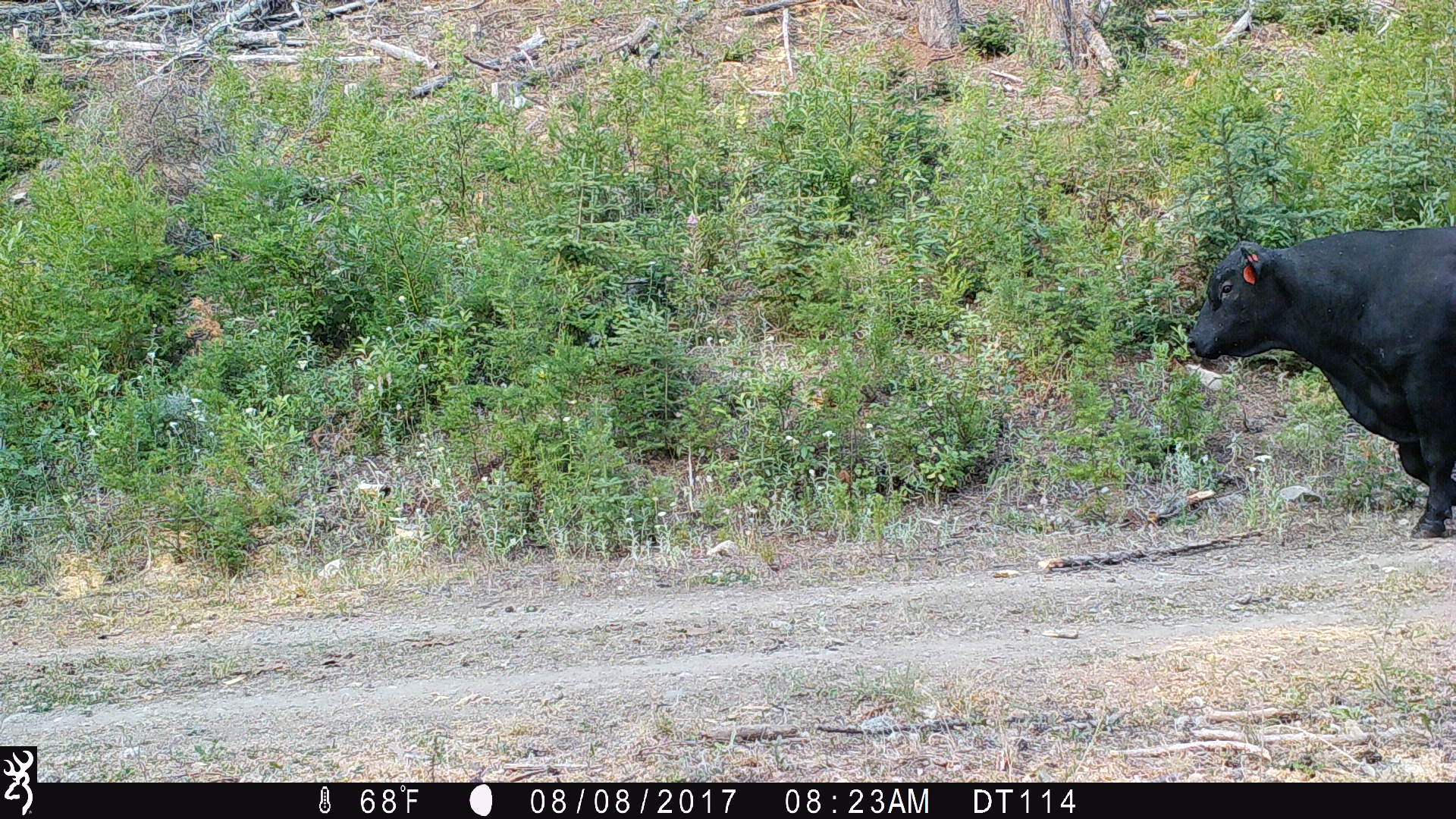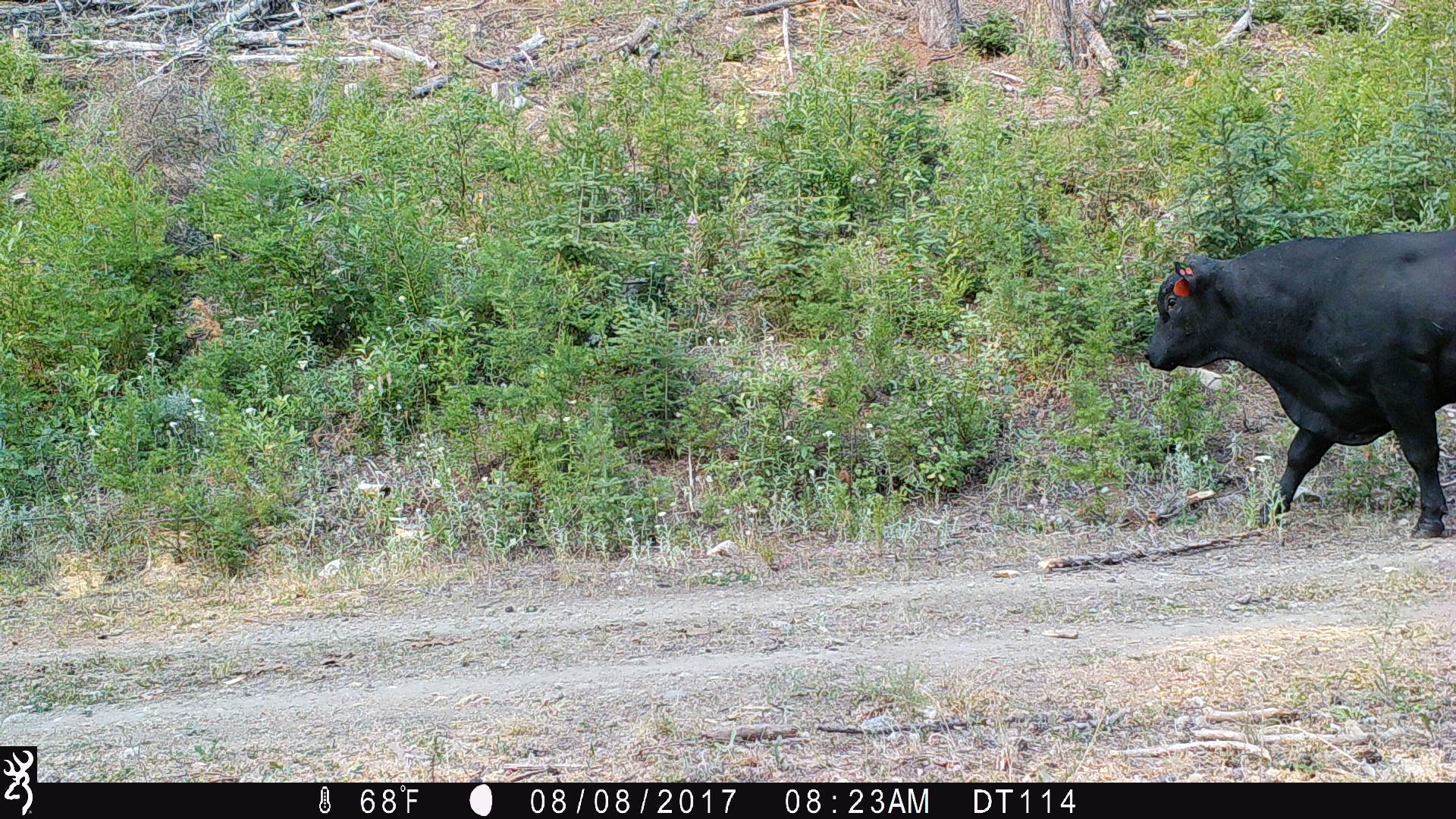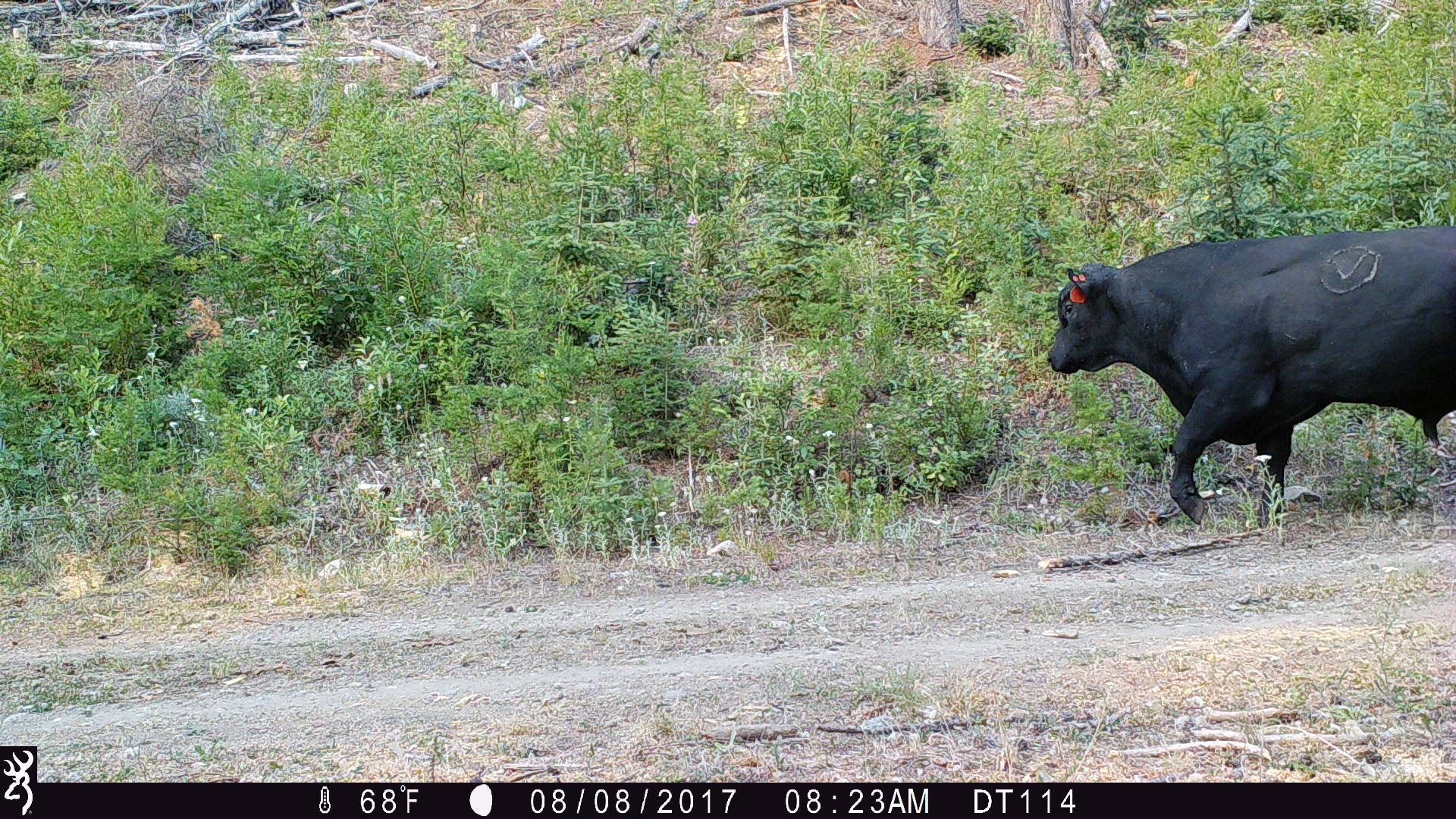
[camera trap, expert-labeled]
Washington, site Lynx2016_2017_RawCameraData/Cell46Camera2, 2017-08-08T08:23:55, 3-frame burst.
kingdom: Animalia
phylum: Chordata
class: Mammalia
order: Artiodactyla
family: Bovidae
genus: Bos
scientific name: Bos taurus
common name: domestic cattle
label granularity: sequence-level